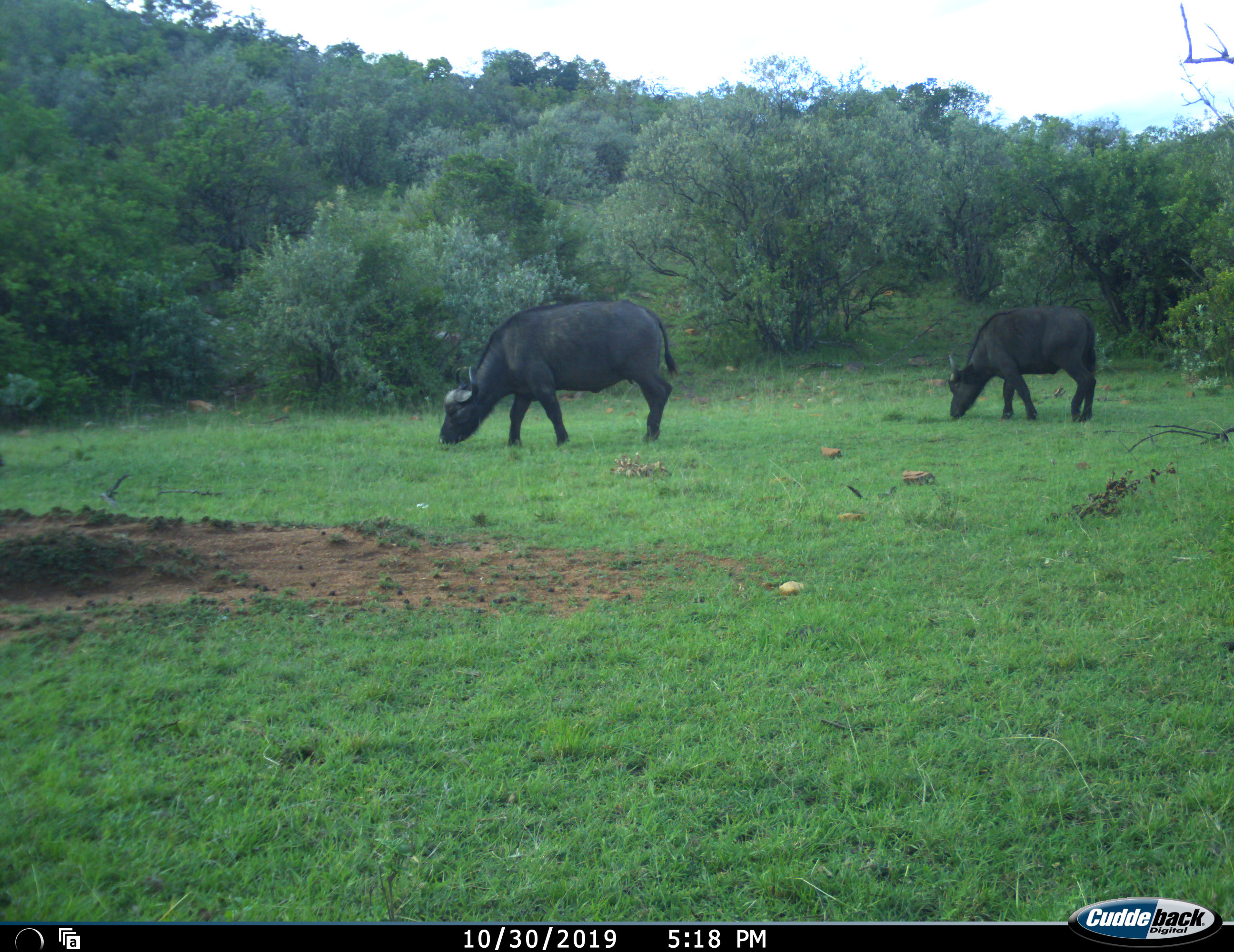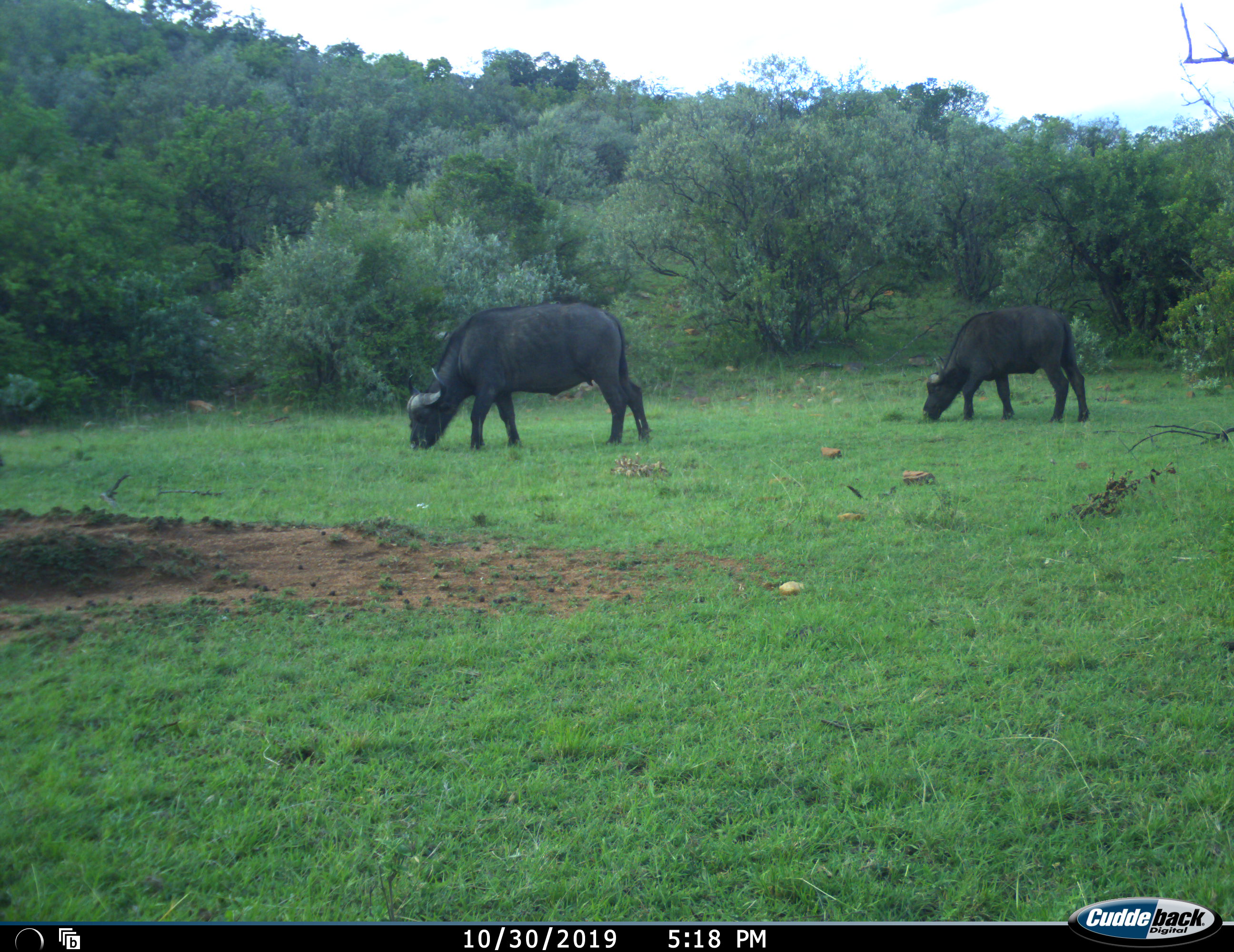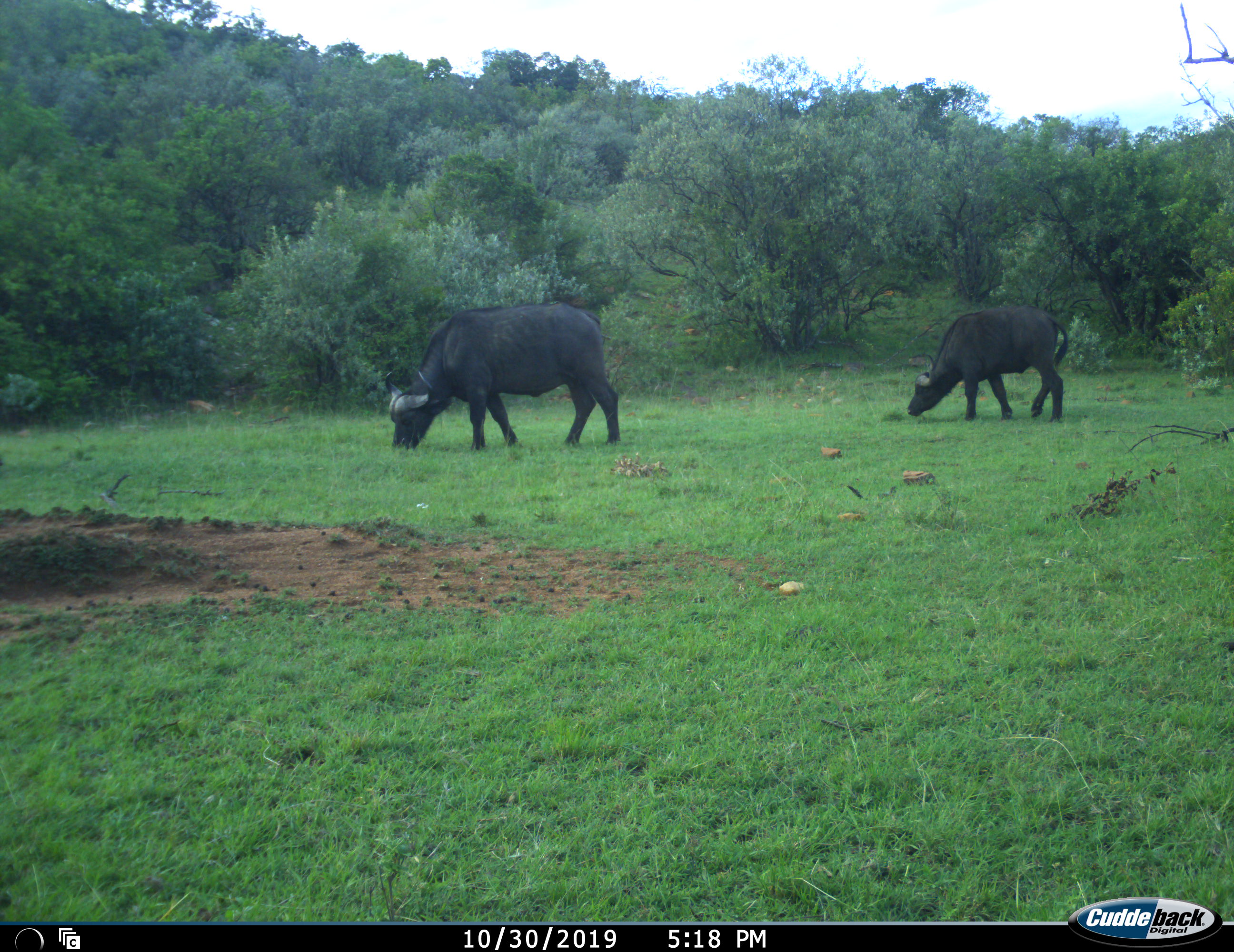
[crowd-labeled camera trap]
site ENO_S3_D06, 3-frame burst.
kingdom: Animalia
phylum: Chordata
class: Mammalia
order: Artiodactyla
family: Bovidae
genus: Syncerus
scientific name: Syncerus caffer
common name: african buffalo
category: buffalo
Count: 2.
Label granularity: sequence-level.